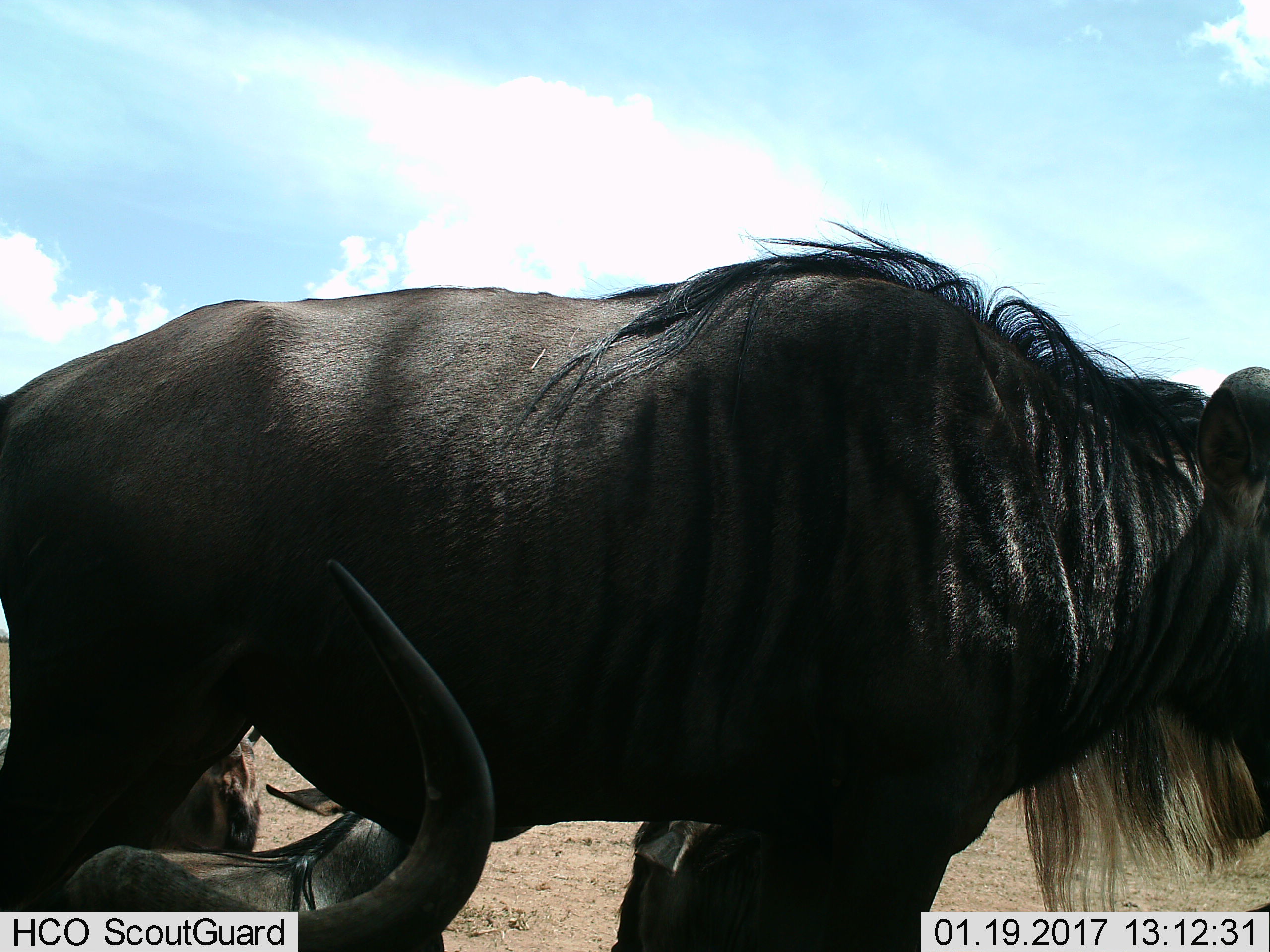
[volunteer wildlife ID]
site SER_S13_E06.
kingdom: Animalia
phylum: Chordata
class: Mammalia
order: Artiodactyla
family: Bovidae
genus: Connochaetes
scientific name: Connochaetes taurinus taurinus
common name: blue wildebeest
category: wildebeestblue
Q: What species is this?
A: Wildebeestblue (blue wildebeest) (Connochaetes taurinus taurinus).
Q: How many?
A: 3.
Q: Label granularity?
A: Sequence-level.